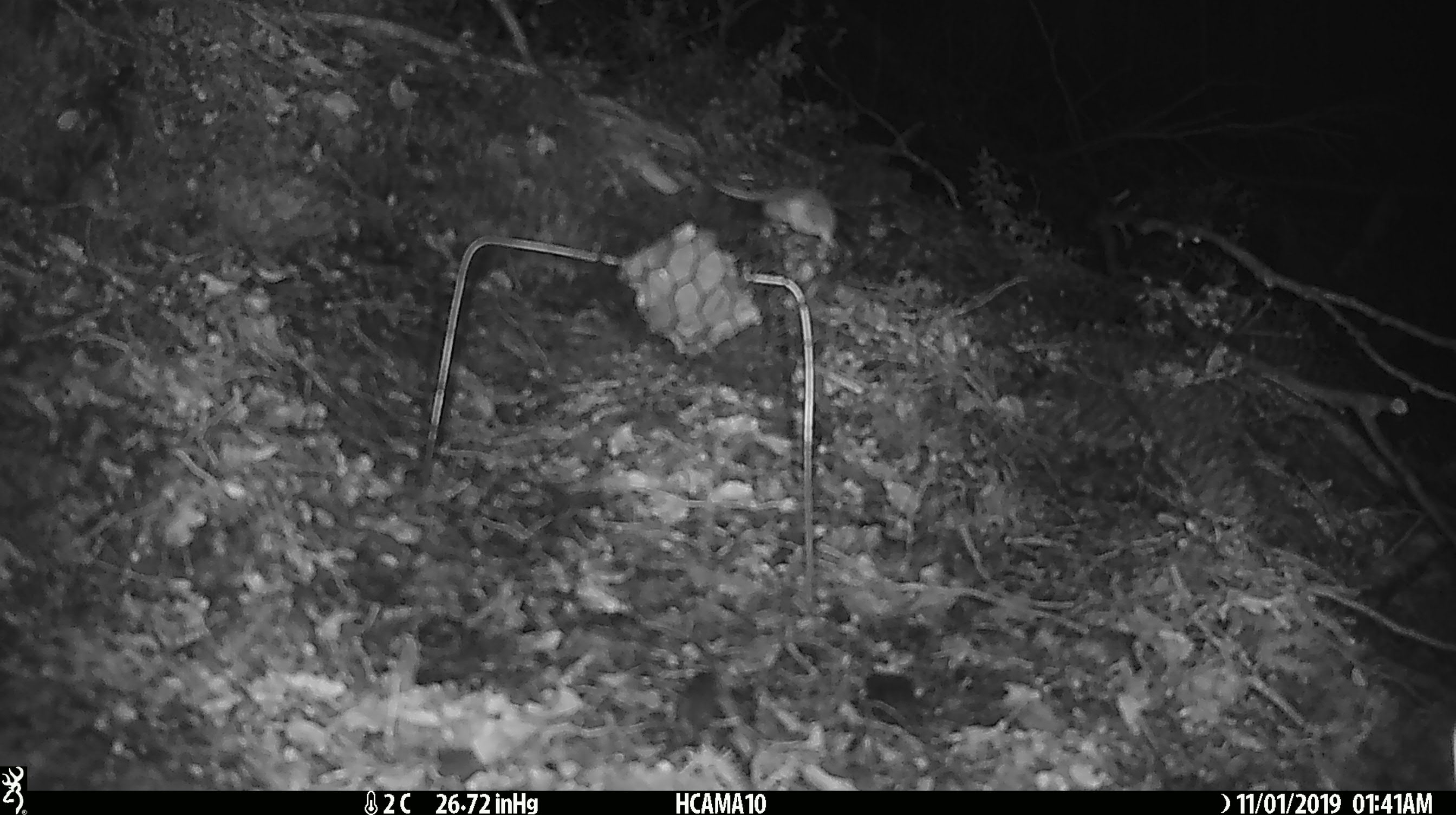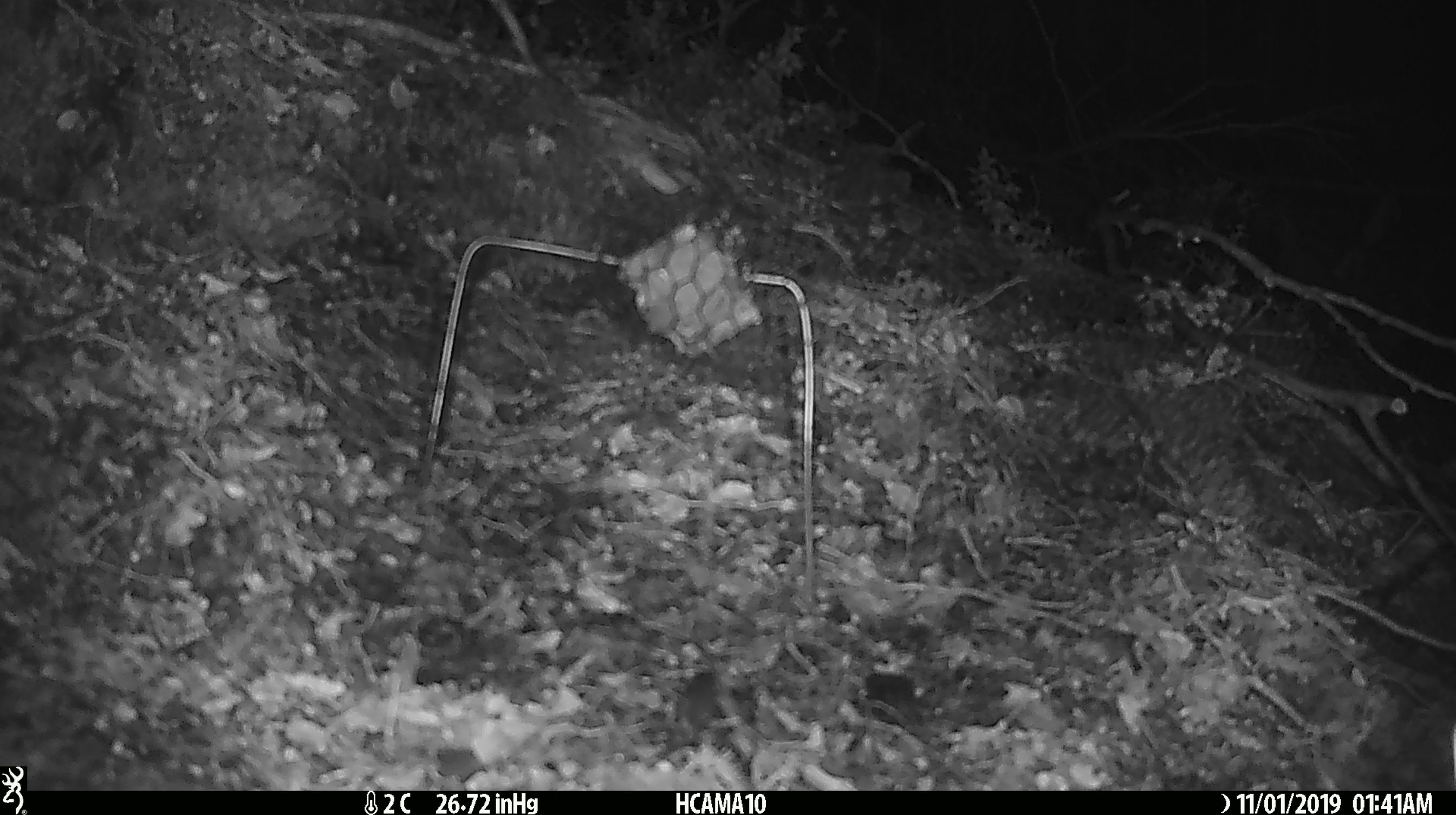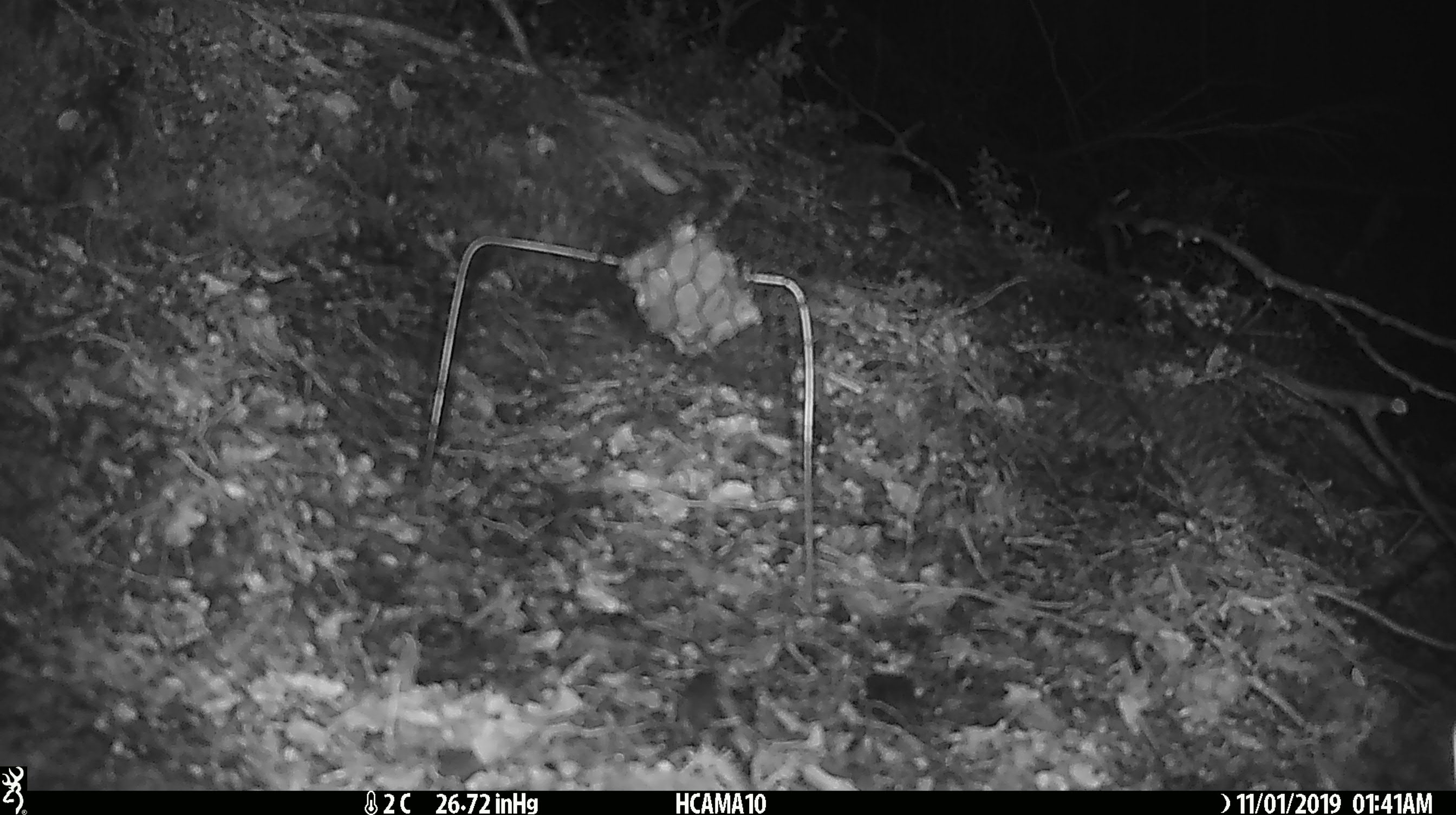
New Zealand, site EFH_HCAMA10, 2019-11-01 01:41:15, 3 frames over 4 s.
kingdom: Animalia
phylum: Chordata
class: Mammalia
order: Rodentia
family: Muridae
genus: Mus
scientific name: Mus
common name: mouse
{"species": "mouse (Mus)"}